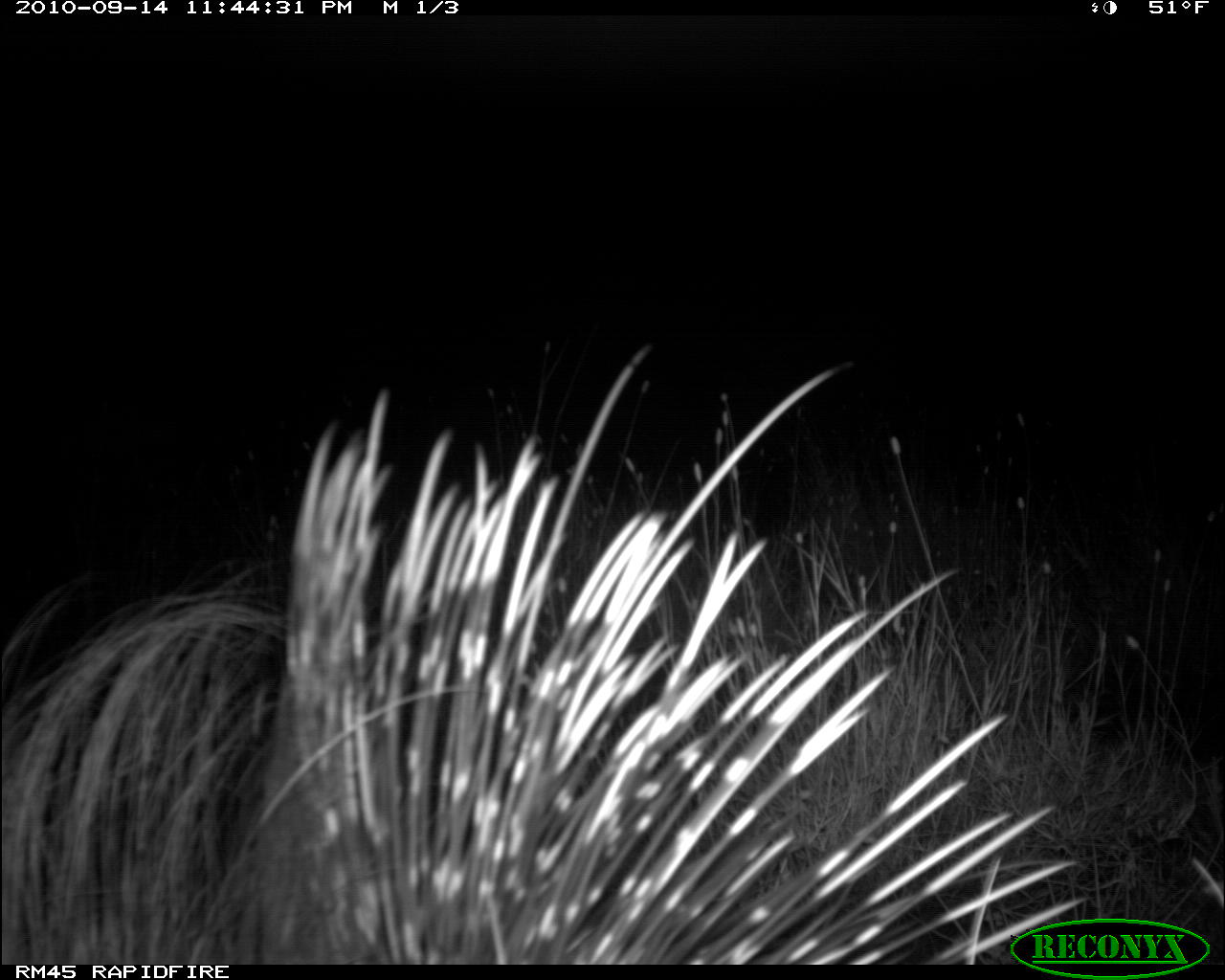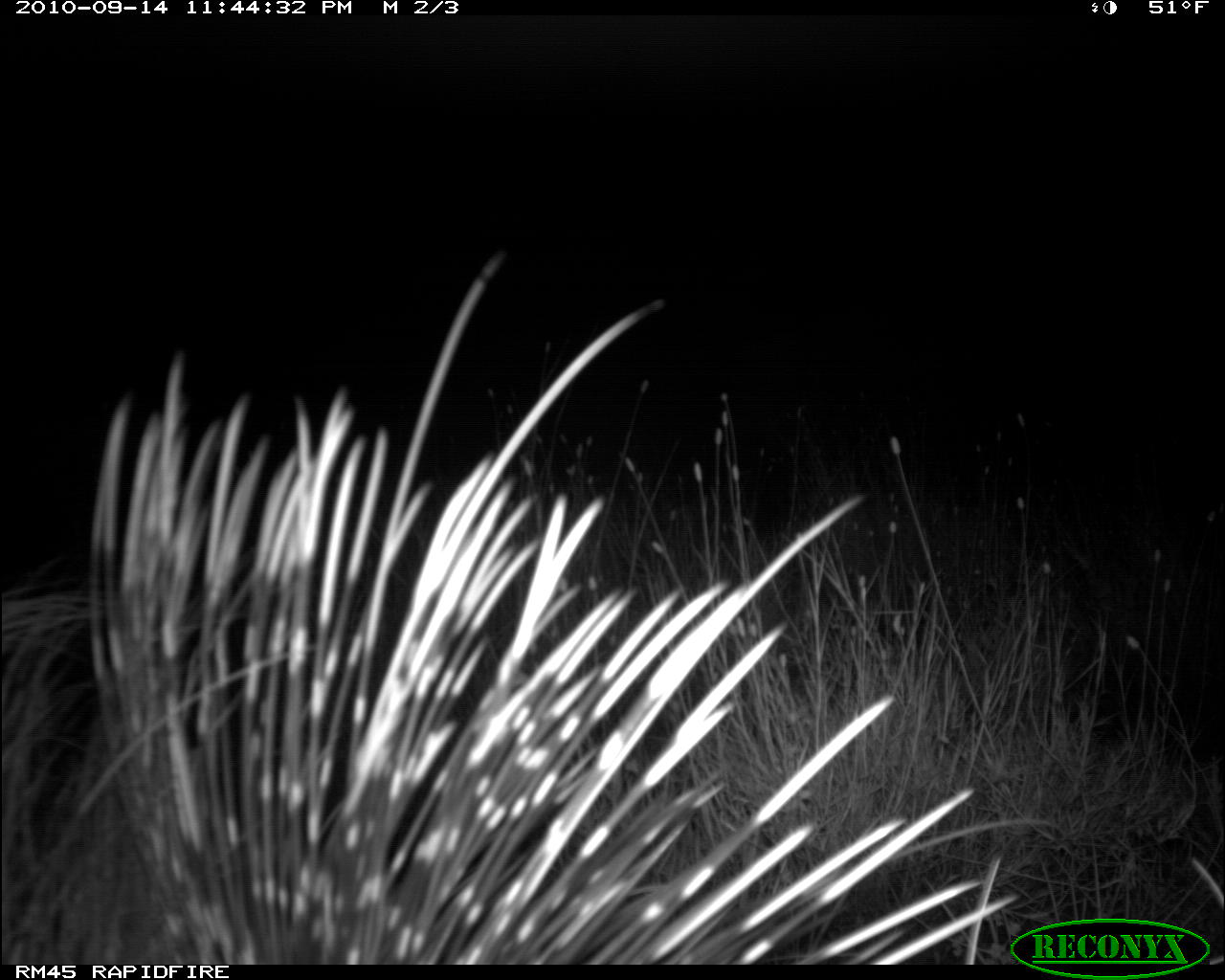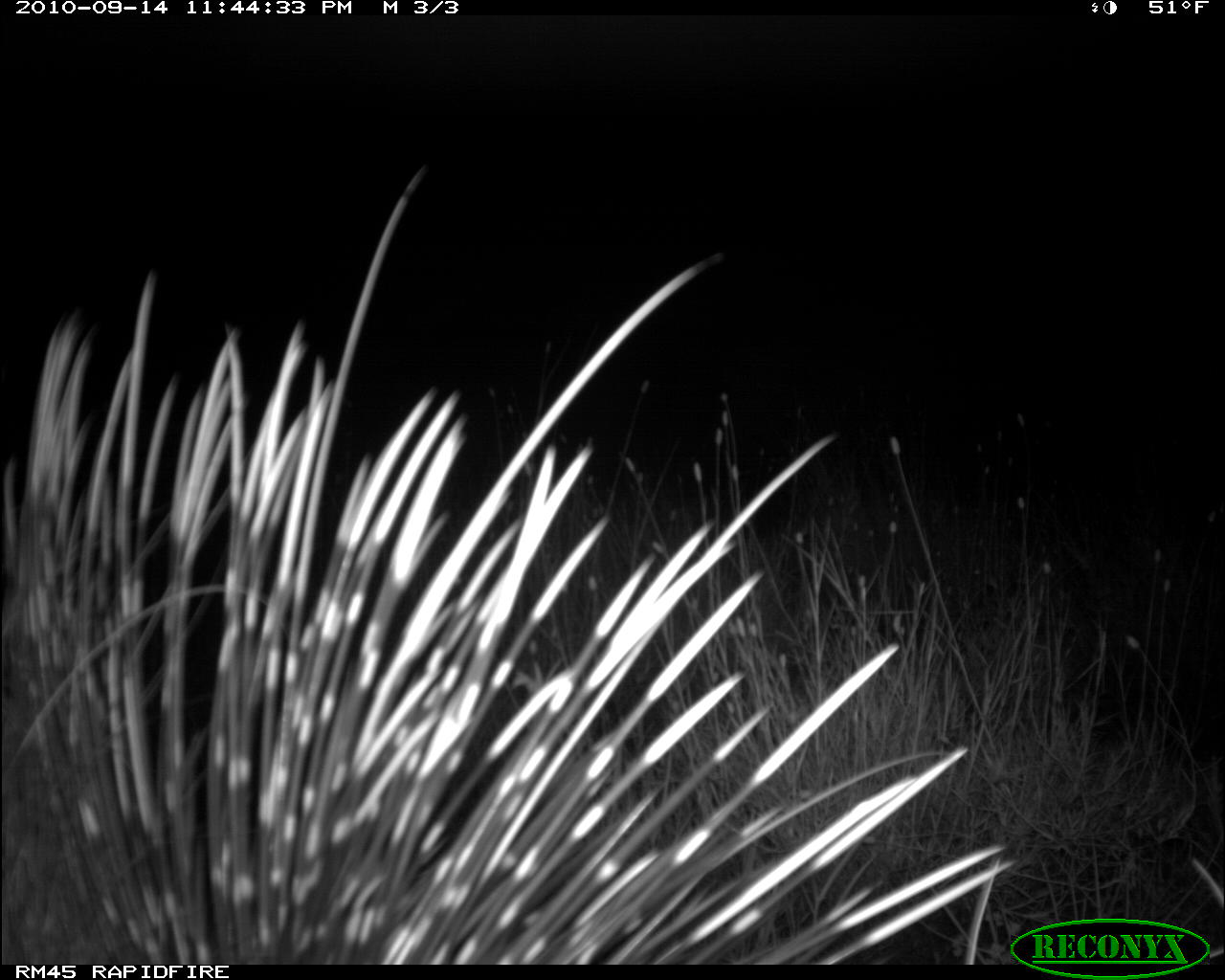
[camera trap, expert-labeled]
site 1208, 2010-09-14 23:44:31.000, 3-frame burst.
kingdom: Animalia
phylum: Chordata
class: Mammalia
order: Rodentia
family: Hystricidae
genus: Hystrix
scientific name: Hystrix cristata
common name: crested porcupine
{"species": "Hystrix cristata (crested porcupine)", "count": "1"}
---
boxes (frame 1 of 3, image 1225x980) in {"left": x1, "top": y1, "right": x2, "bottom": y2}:
hystrix cristata: {"left": 269, "top": 352, "right": 1084, "bottom": 958}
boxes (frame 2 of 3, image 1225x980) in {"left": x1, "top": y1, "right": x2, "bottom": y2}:
hystrix cristata: {"left": 89, "top": 251, "right": 1016, "bottom": 967}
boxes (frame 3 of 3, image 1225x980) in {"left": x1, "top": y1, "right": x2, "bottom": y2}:
hystrix cristata: {"left": 6, "top": 165, "right": 1013, "bottom": 964}